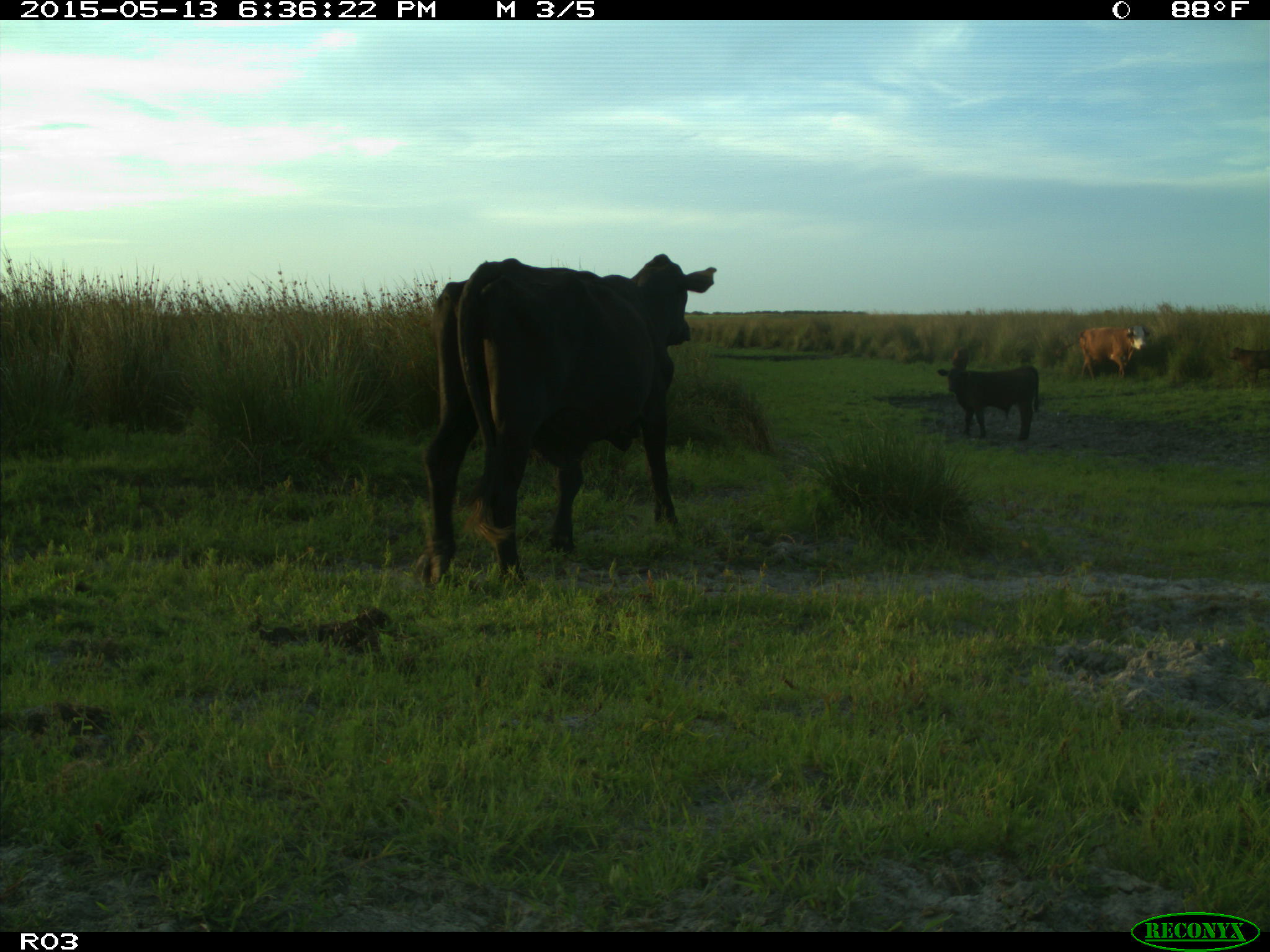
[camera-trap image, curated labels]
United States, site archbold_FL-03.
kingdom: Animalia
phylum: Chordata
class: Mammalia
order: Artiodactyla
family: Bovidae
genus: Bos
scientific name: Bos taurus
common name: domestic cow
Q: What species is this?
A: Bos taurus (domestic cow).